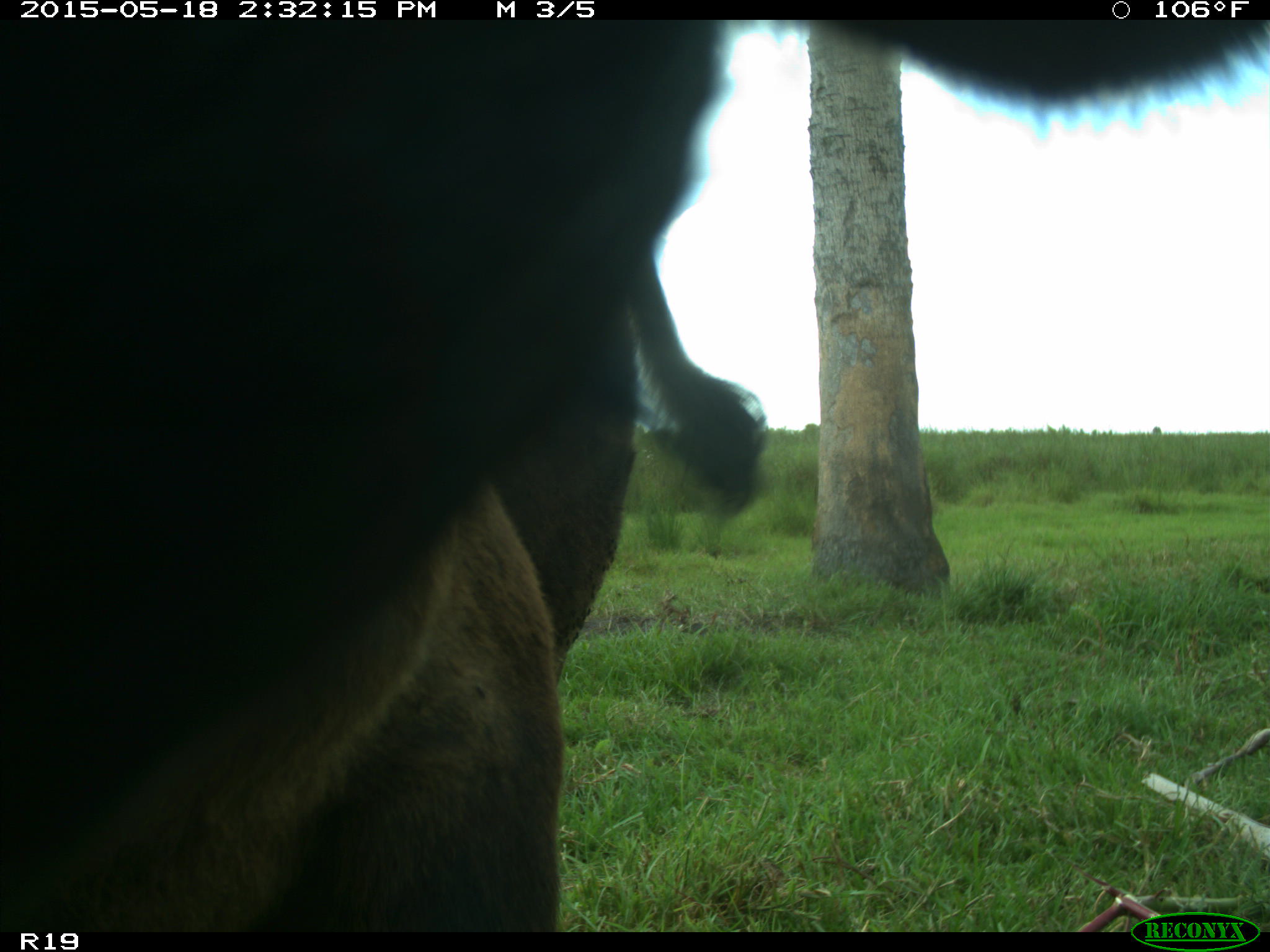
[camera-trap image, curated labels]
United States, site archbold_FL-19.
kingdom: Animalia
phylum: Chordata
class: Mammalia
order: Artiodactyla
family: Bovidae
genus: Bos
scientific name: Bos taurus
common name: domestic cow